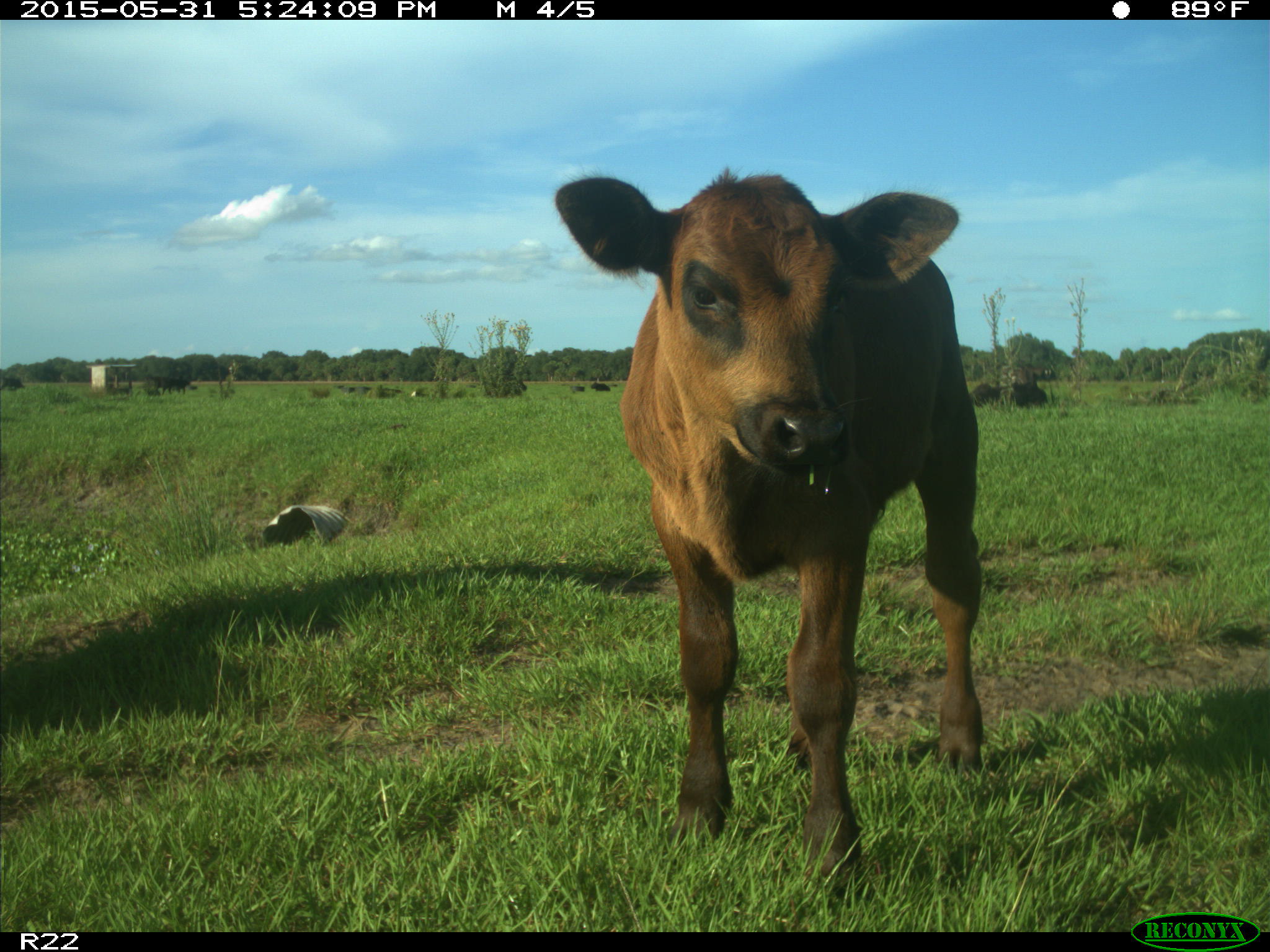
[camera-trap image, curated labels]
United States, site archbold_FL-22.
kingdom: Animalia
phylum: Chordata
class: Mammalia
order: Artiodactyla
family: Bovidae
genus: Bos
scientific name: Bos taurus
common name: domestic cow